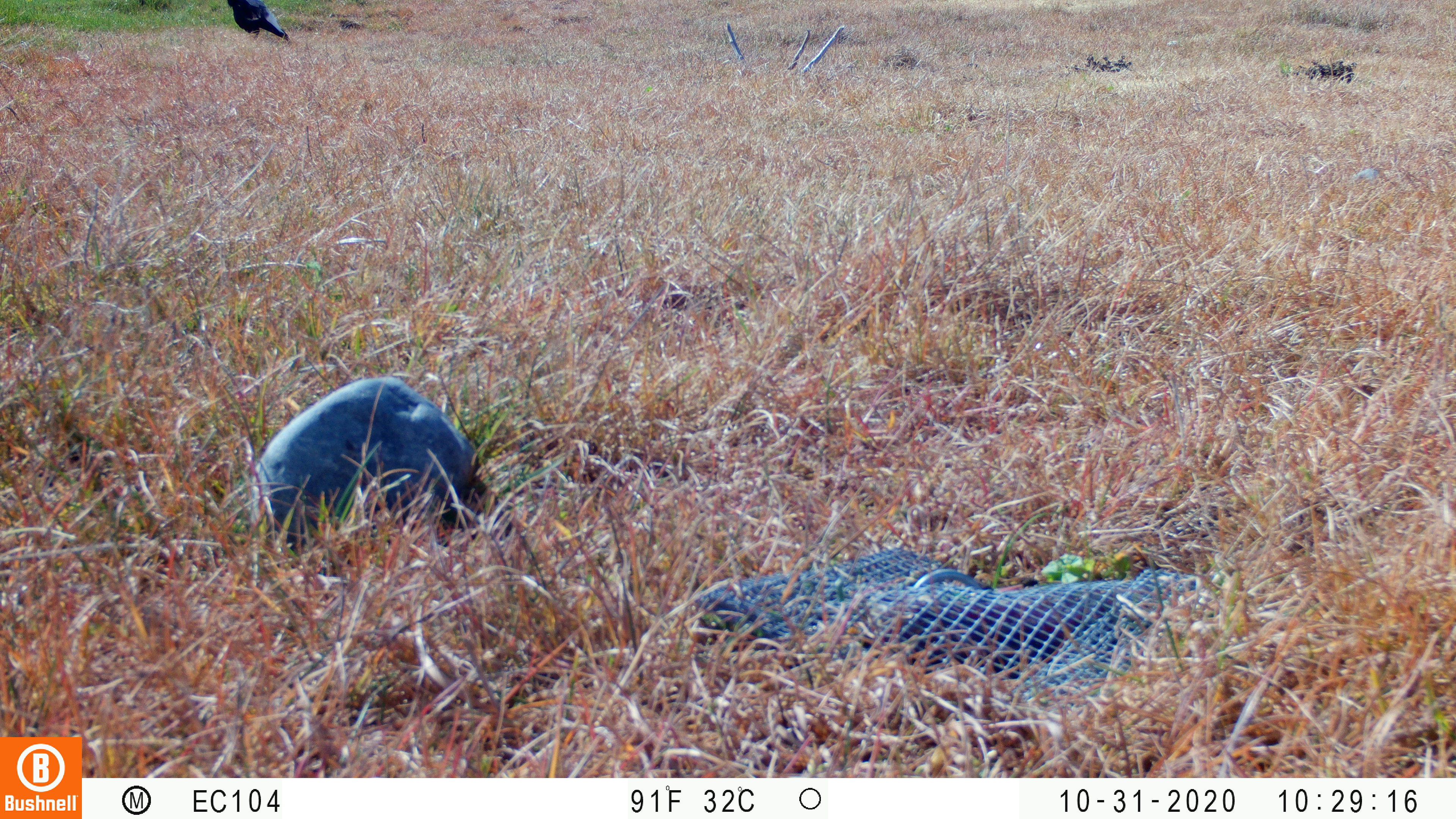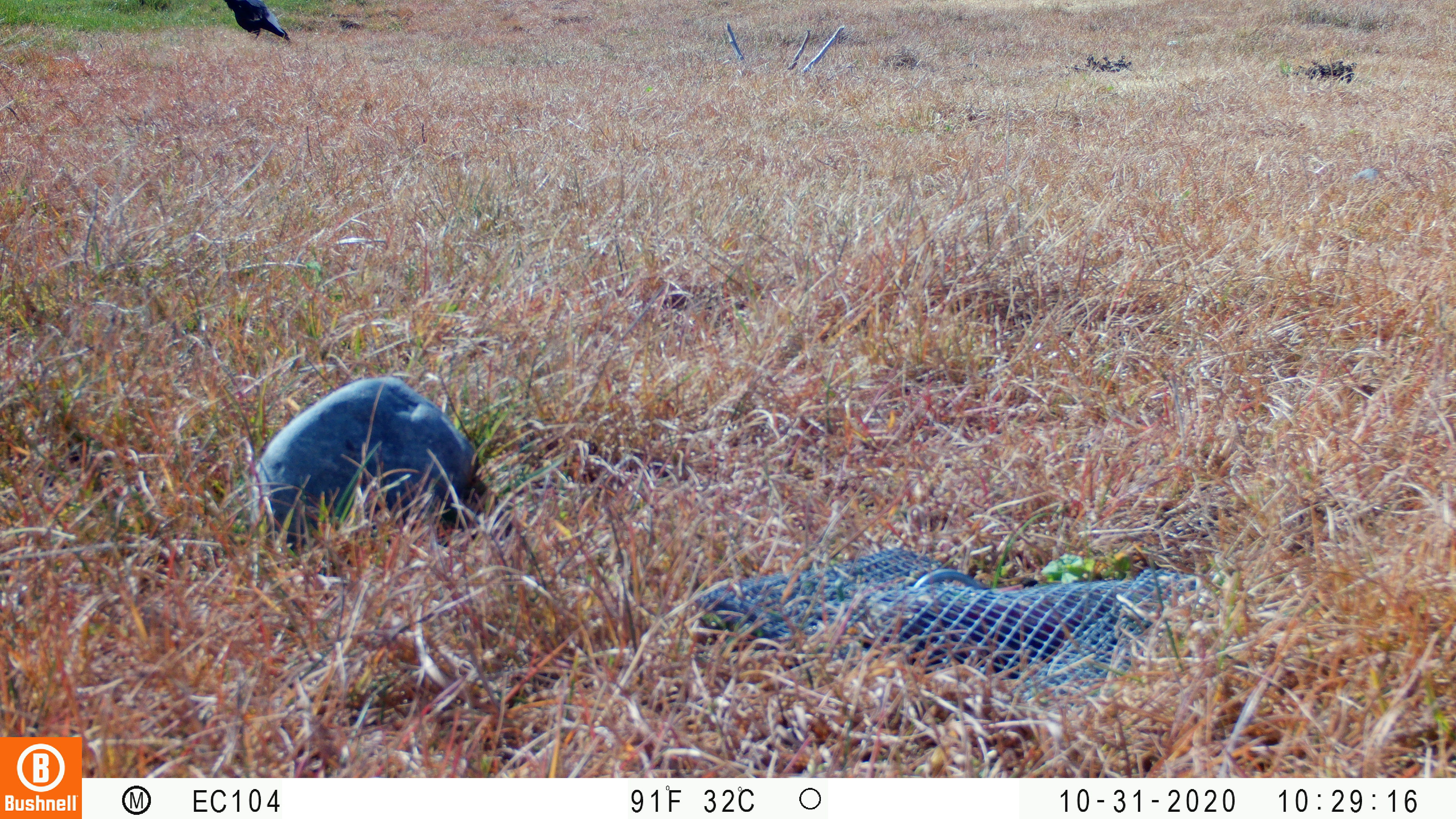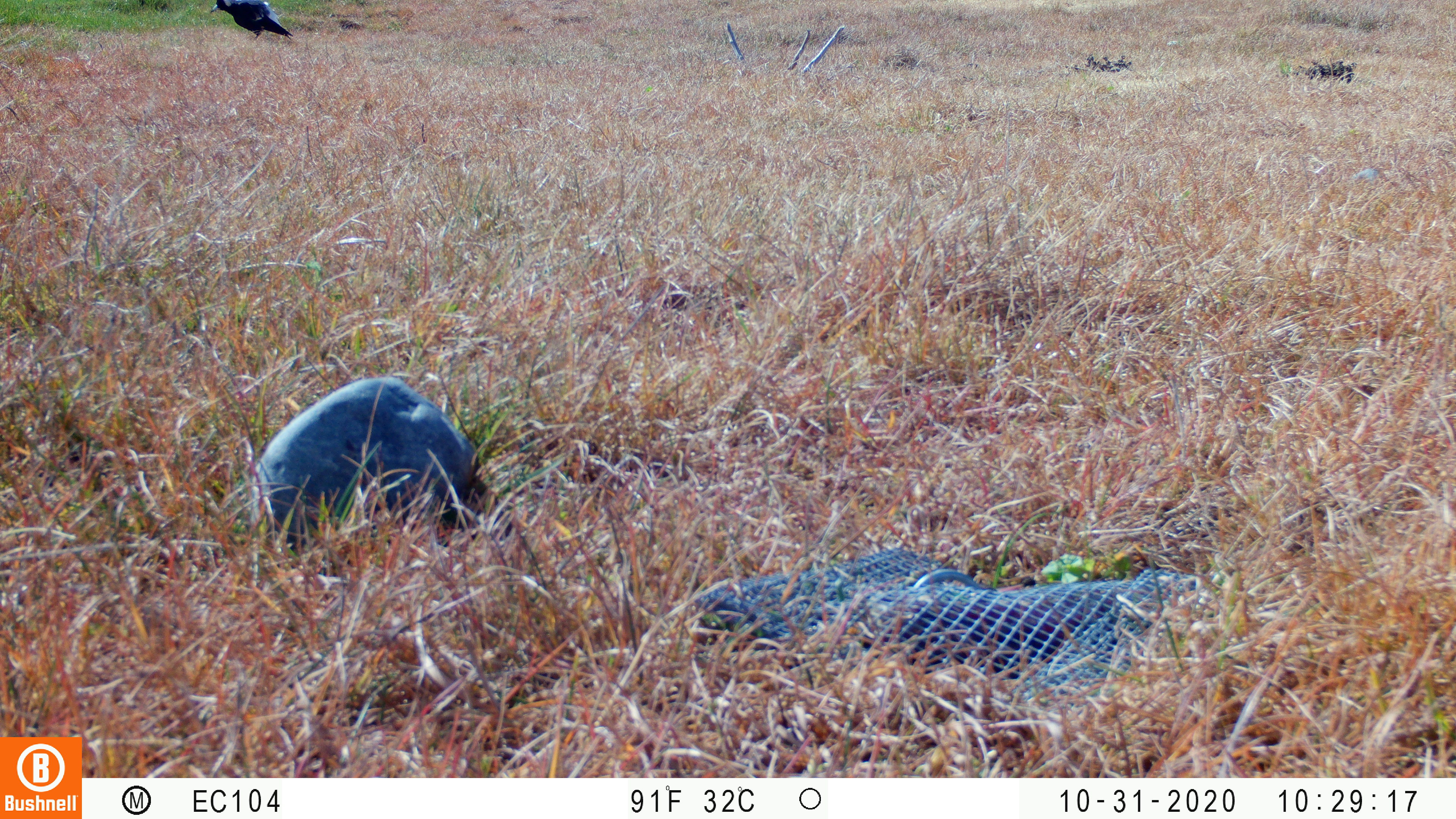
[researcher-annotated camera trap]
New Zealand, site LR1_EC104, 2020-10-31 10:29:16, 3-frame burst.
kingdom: Animalia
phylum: Chordata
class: Aves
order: Passeriformes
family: Artamidae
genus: Gymnorhina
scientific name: Gymnorhina tibicen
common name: australian magpie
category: magpie